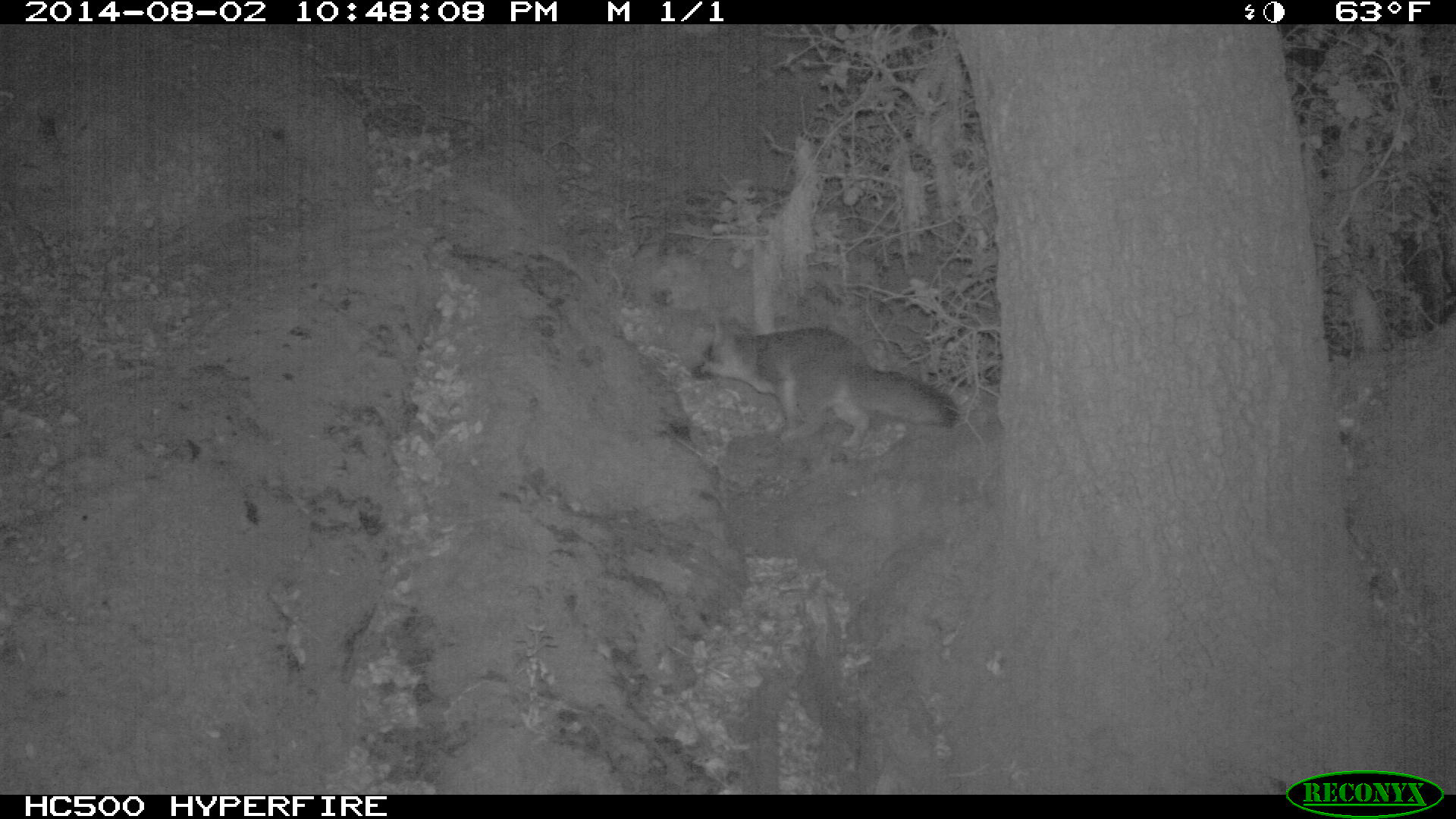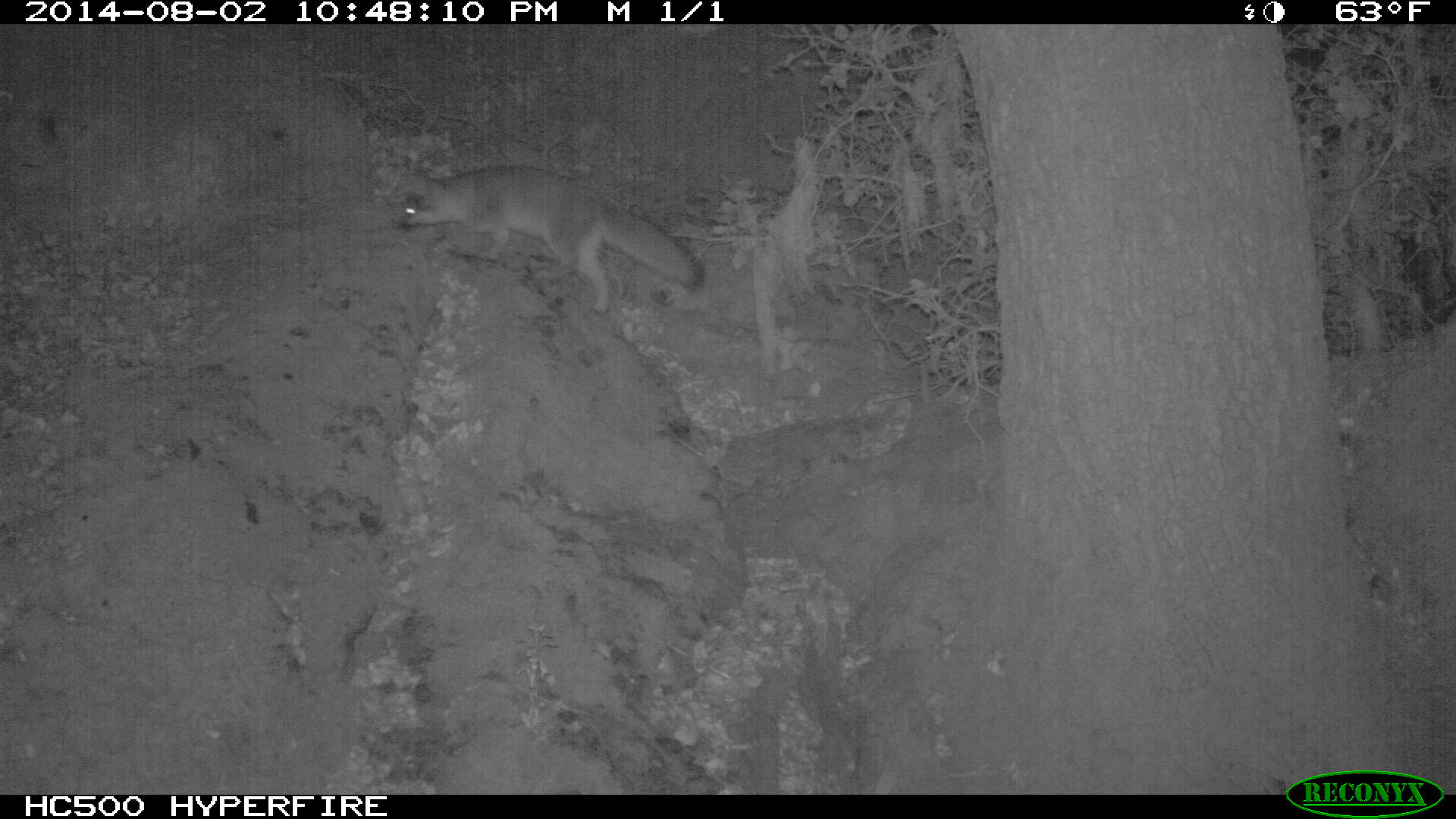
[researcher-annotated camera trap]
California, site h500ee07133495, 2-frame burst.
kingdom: Animalia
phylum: Chordata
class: Mammalia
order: Carnivora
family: Canidae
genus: Urocyon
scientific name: Urocyon littoralis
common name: island fox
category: fox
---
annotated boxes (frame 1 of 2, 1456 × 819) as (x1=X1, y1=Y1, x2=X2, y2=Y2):
fox: (x1=691, y1=319, x2=959, y2=450)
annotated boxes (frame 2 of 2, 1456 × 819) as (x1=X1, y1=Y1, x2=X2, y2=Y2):
fox: (x1=396, y1=164, x2=707, y2=312)